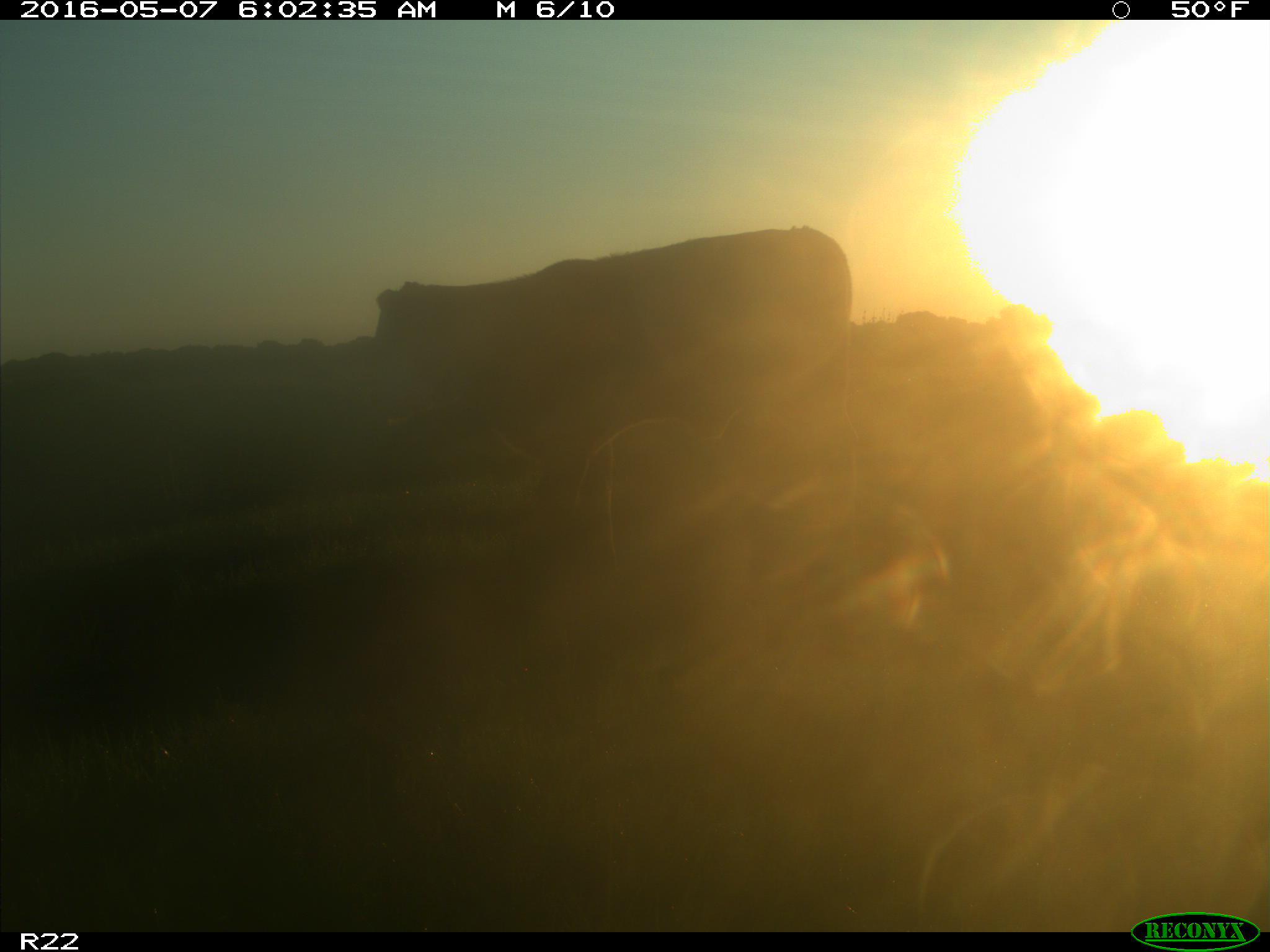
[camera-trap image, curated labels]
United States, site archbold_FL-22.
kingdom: Animalia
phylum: Chordata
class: Mammalia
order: Artiodactyla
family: Bovidae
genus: Bos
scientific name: Bos taurus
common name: domestic cow